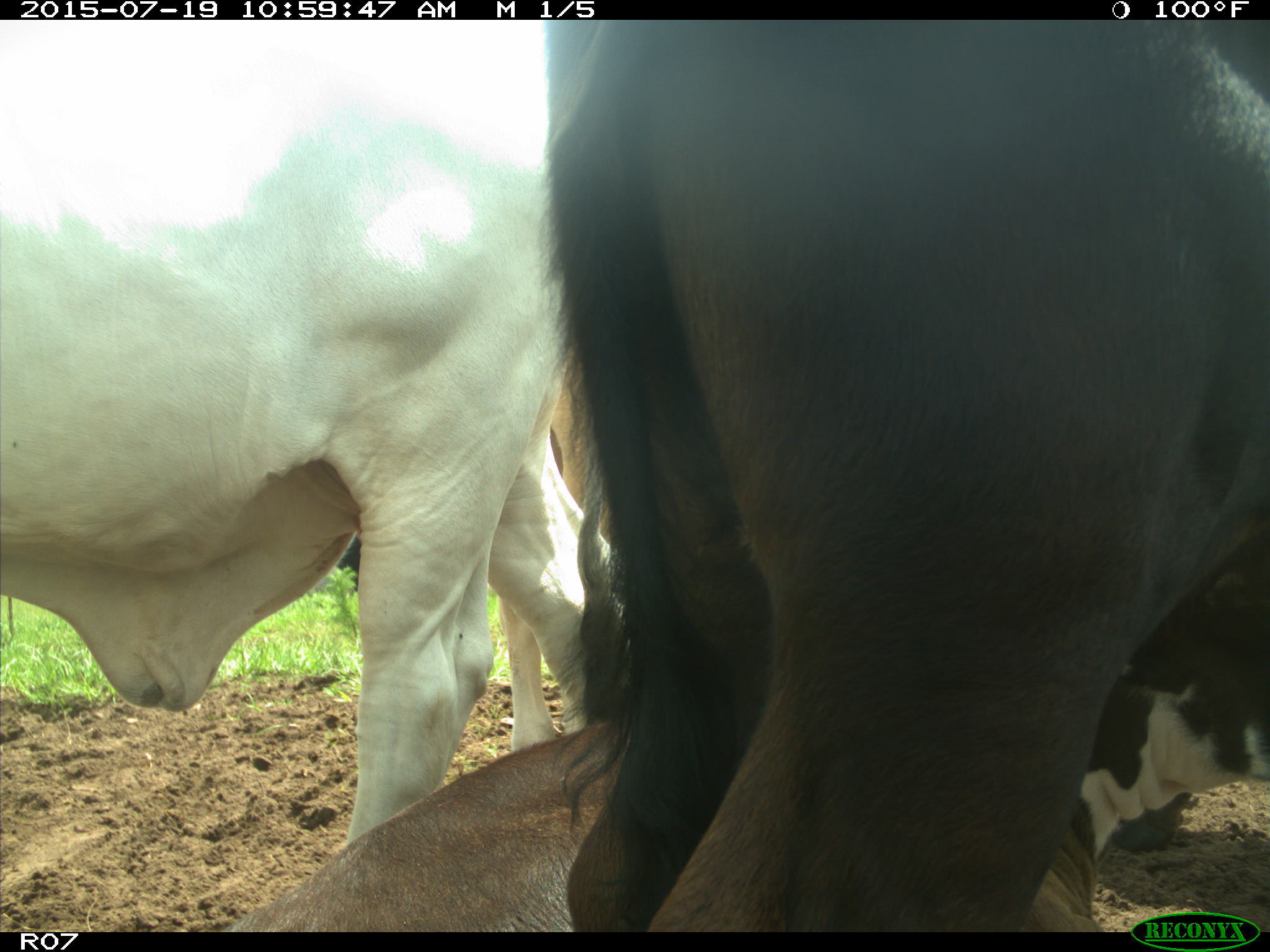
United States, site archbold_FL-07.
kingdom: Animalia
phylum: Chordata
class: Mammalia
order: Artiodactyla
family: Bovidae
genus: Bos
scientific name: Bos taurus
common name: domestic cow